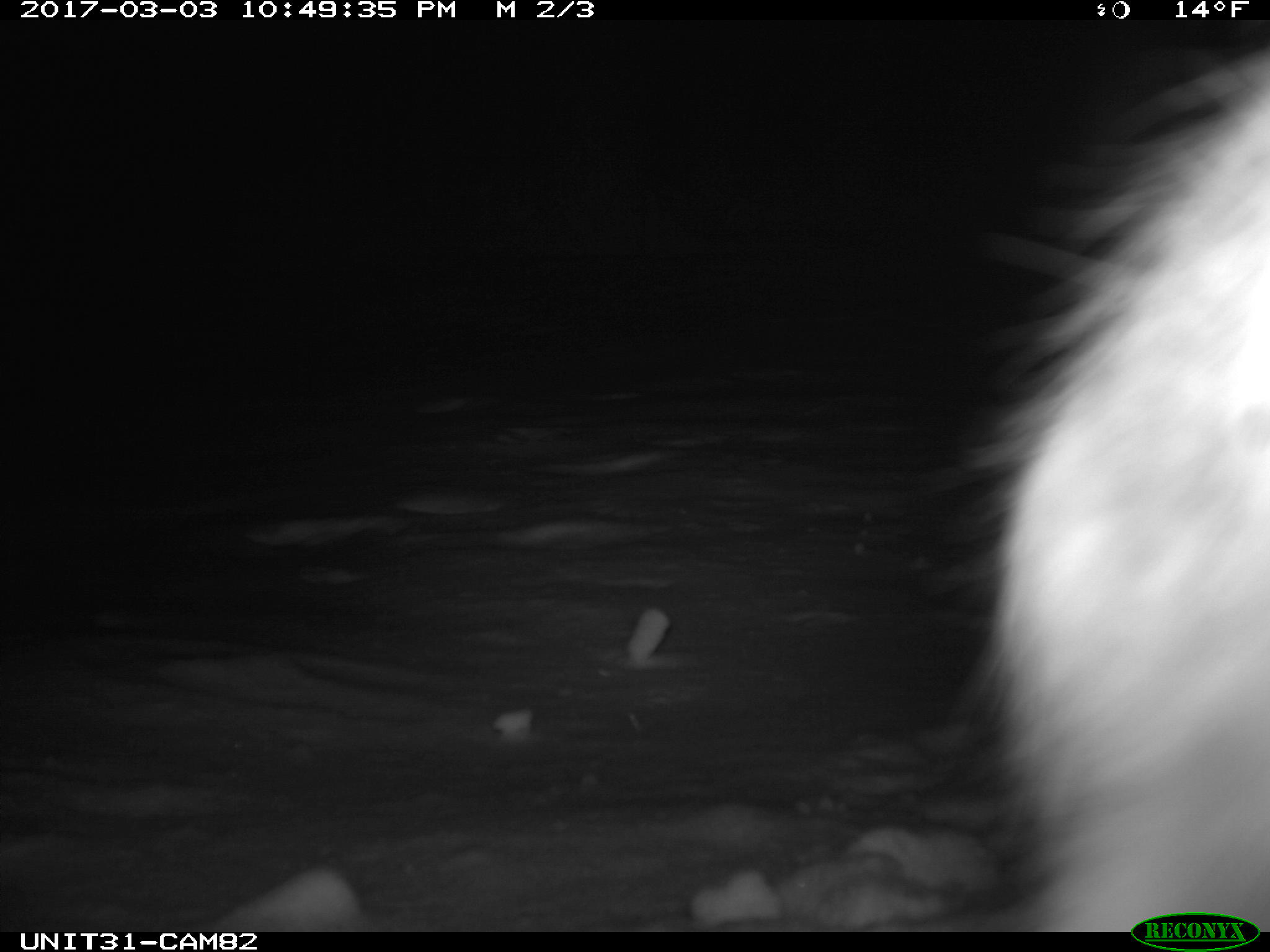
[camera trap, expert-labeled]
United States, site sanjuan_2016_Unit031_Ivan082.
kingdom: Animalia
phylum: Chordata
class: Mammalia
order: Lagomorpha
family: Leporidae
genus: Lepus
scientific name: Lepus americanus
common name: snowshoe hare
Lepus americanus (snowshoe hare).